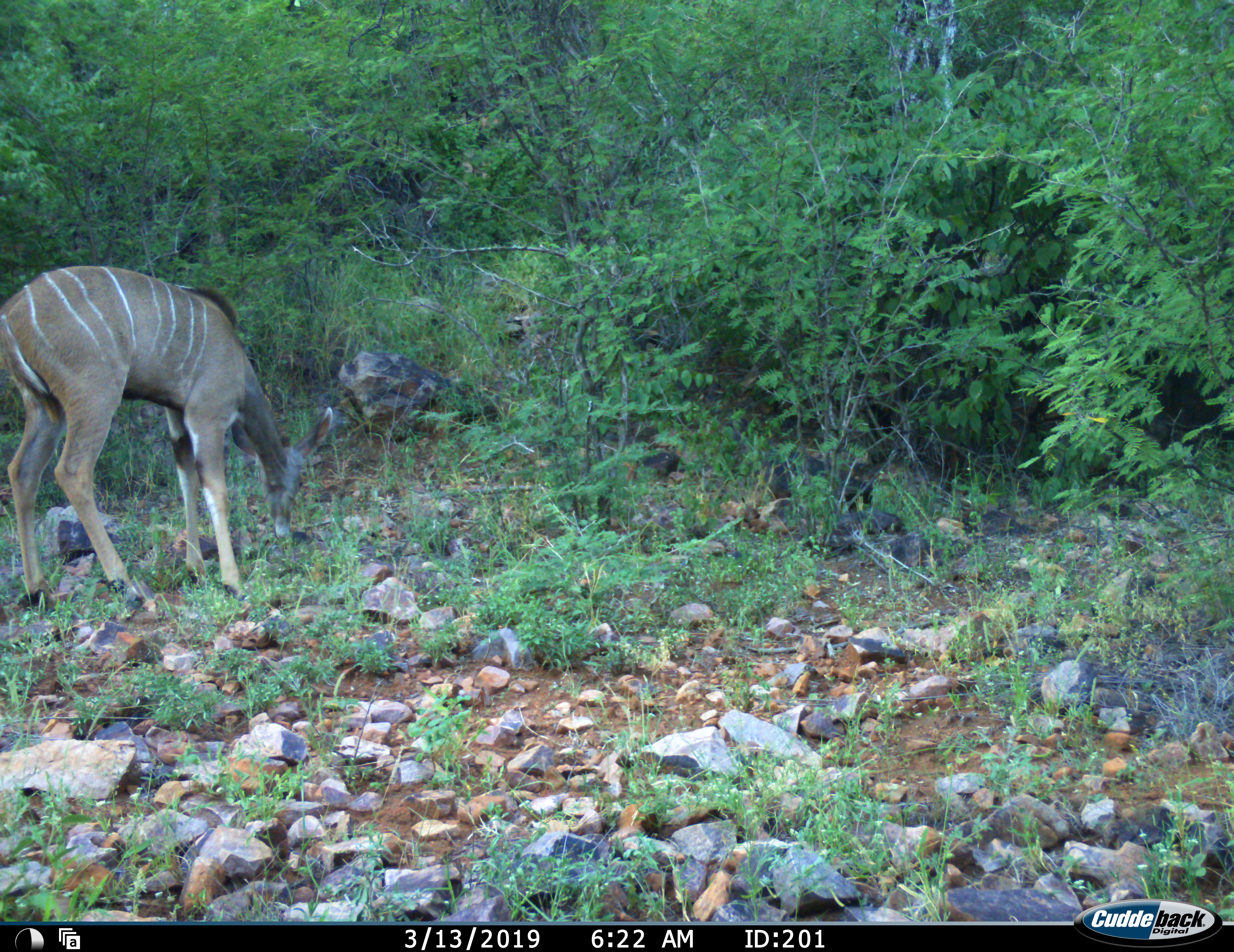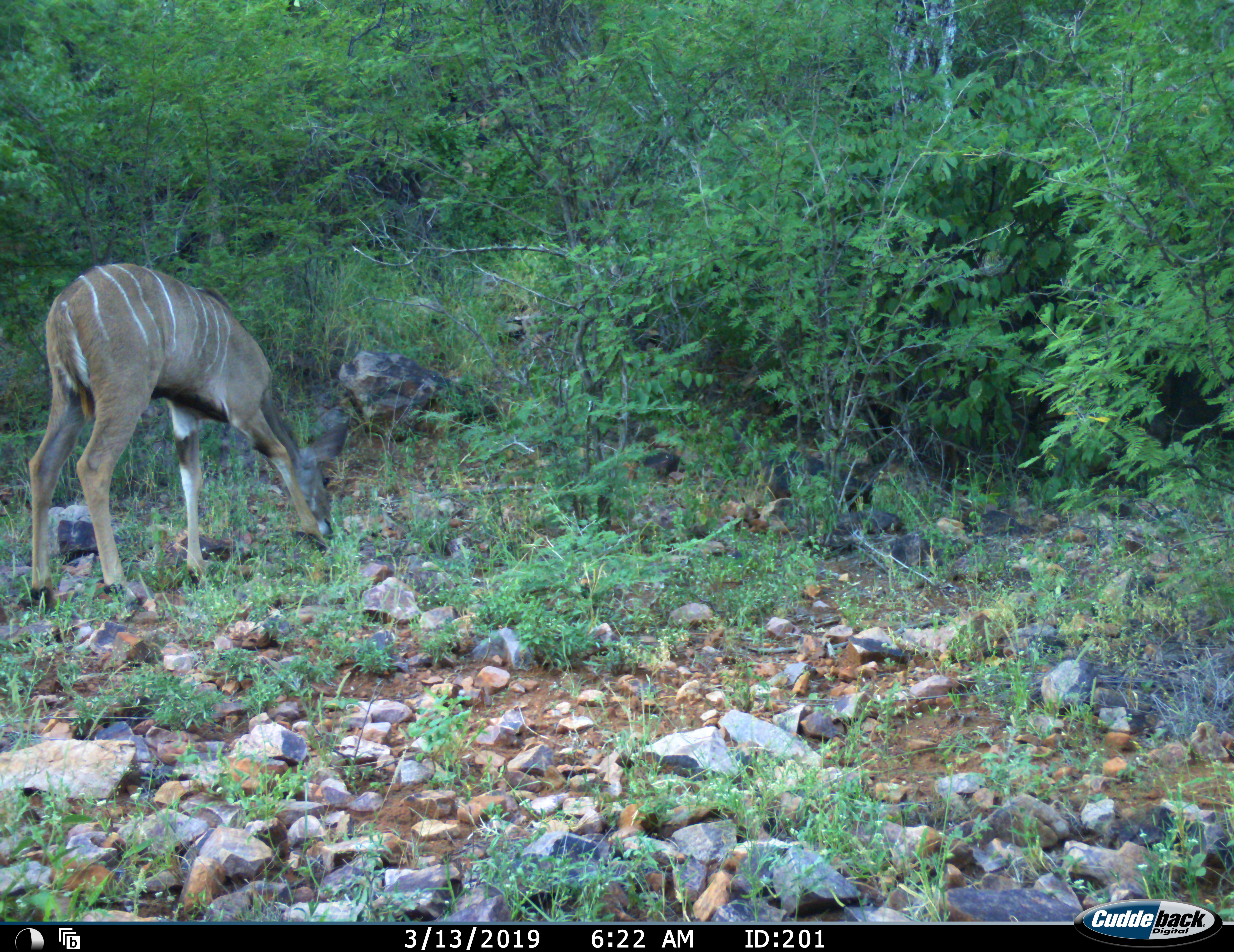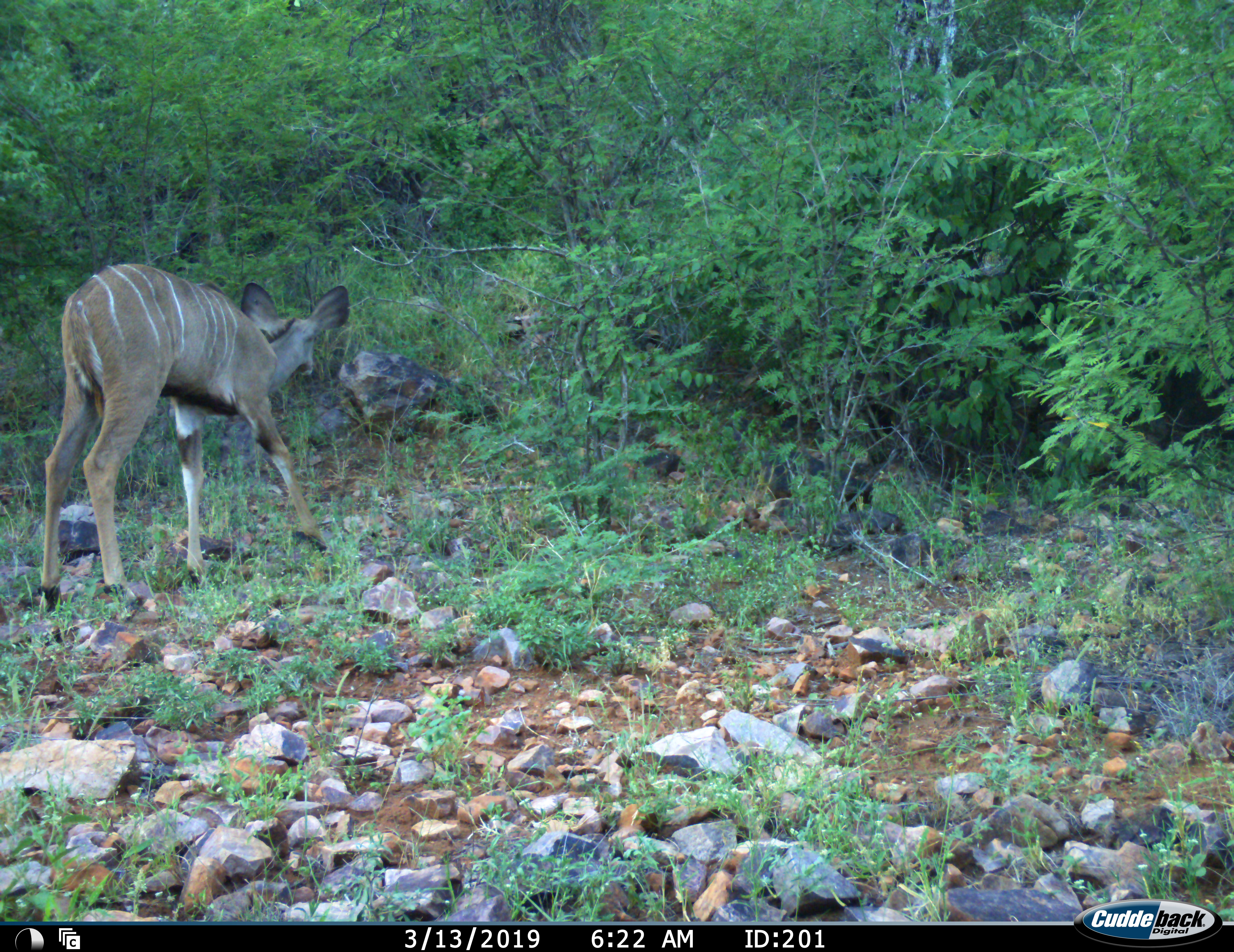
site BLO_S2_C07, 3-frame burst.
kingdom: Animalia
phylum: Chordata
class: Mammalia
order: Artiodactyla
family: Bovidae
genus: Tragelaphus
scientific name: Tragelaphus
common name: kudu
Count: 1.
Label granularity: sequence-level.